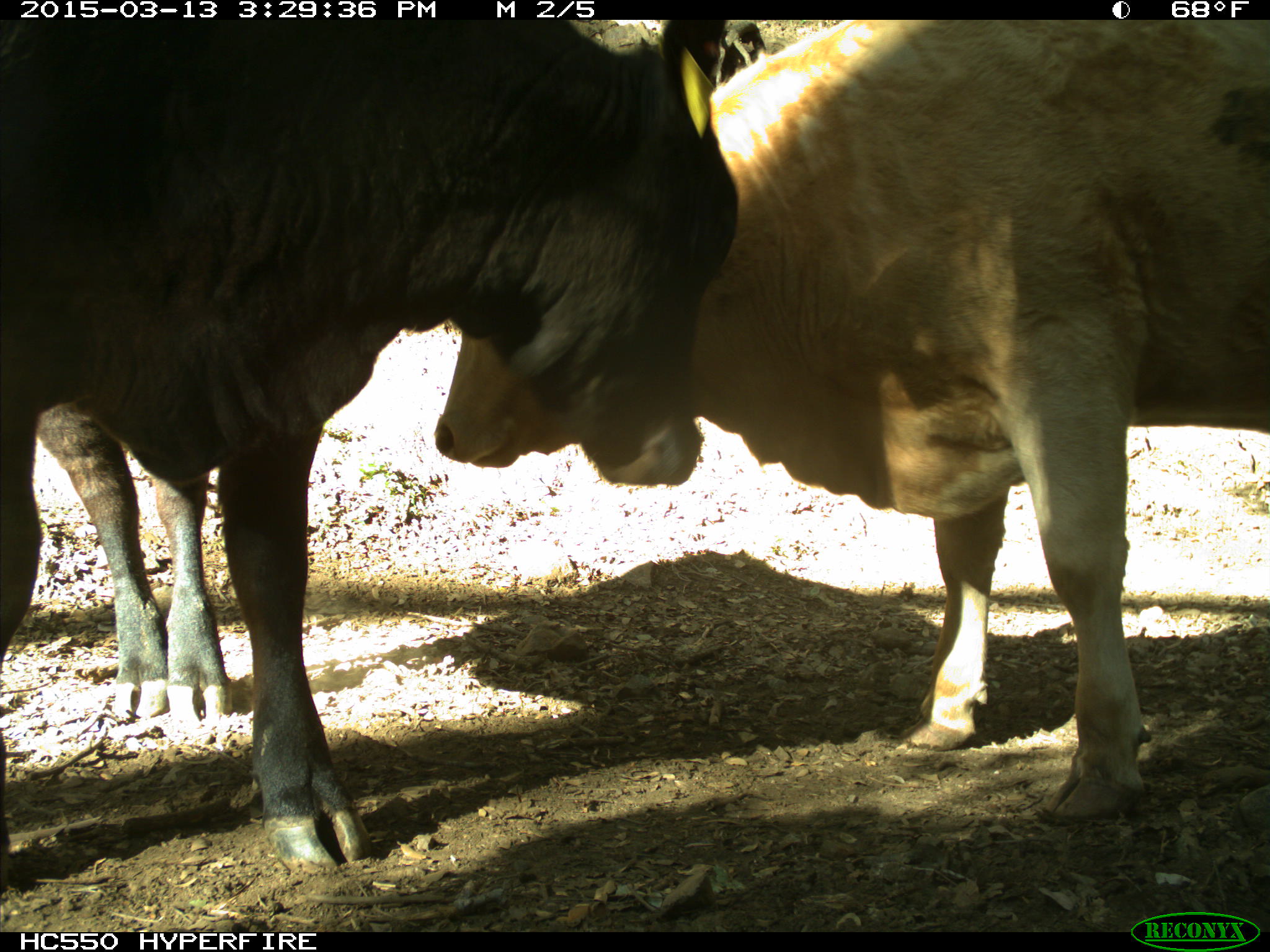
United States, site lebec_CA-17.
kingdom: Animalia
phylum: Chordata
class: Mammalia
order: Artiodactyla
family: Bovidae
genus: Bos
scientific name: Bos taurus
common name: domestic cow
Bos taurus (domestic cow).